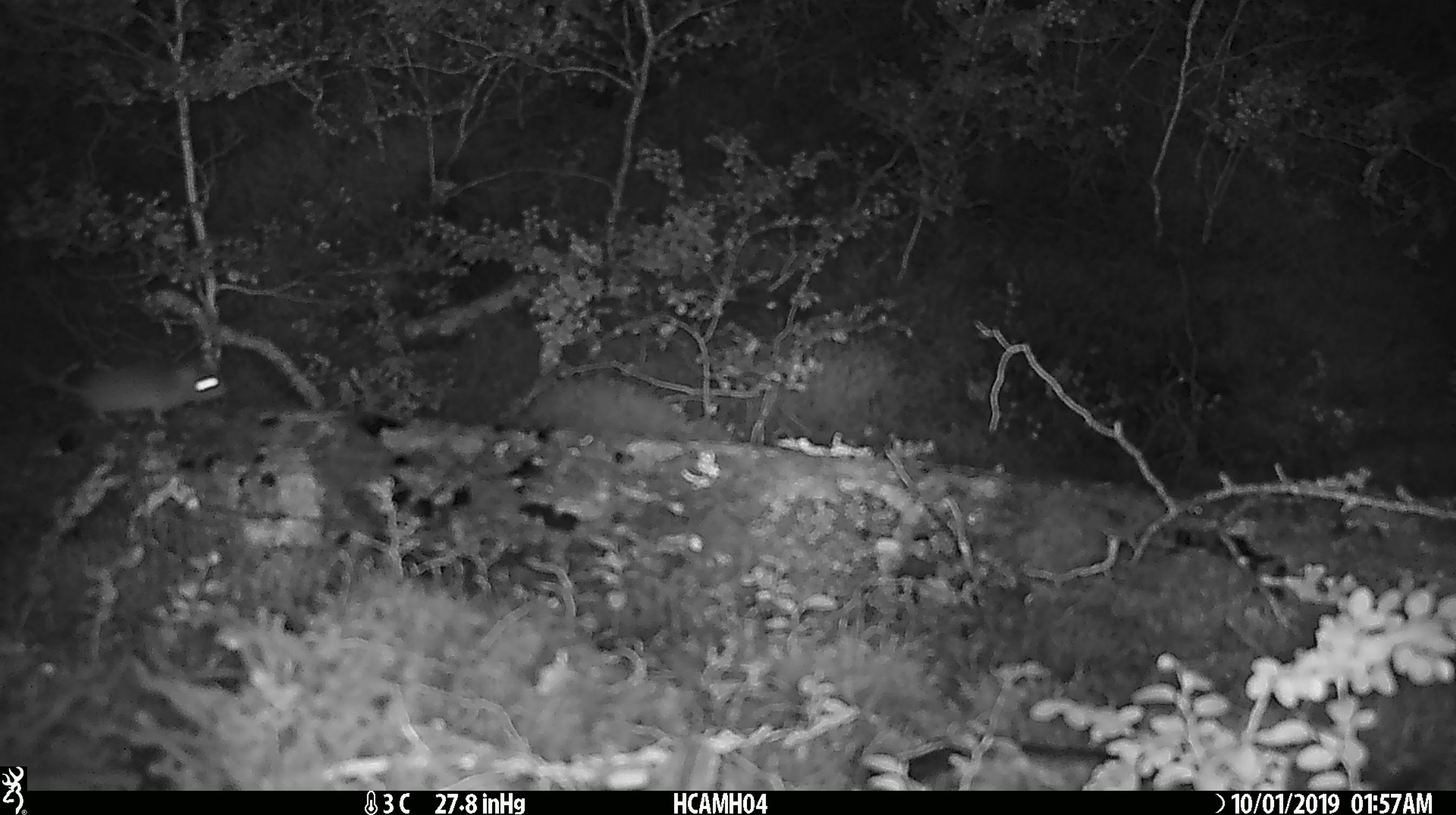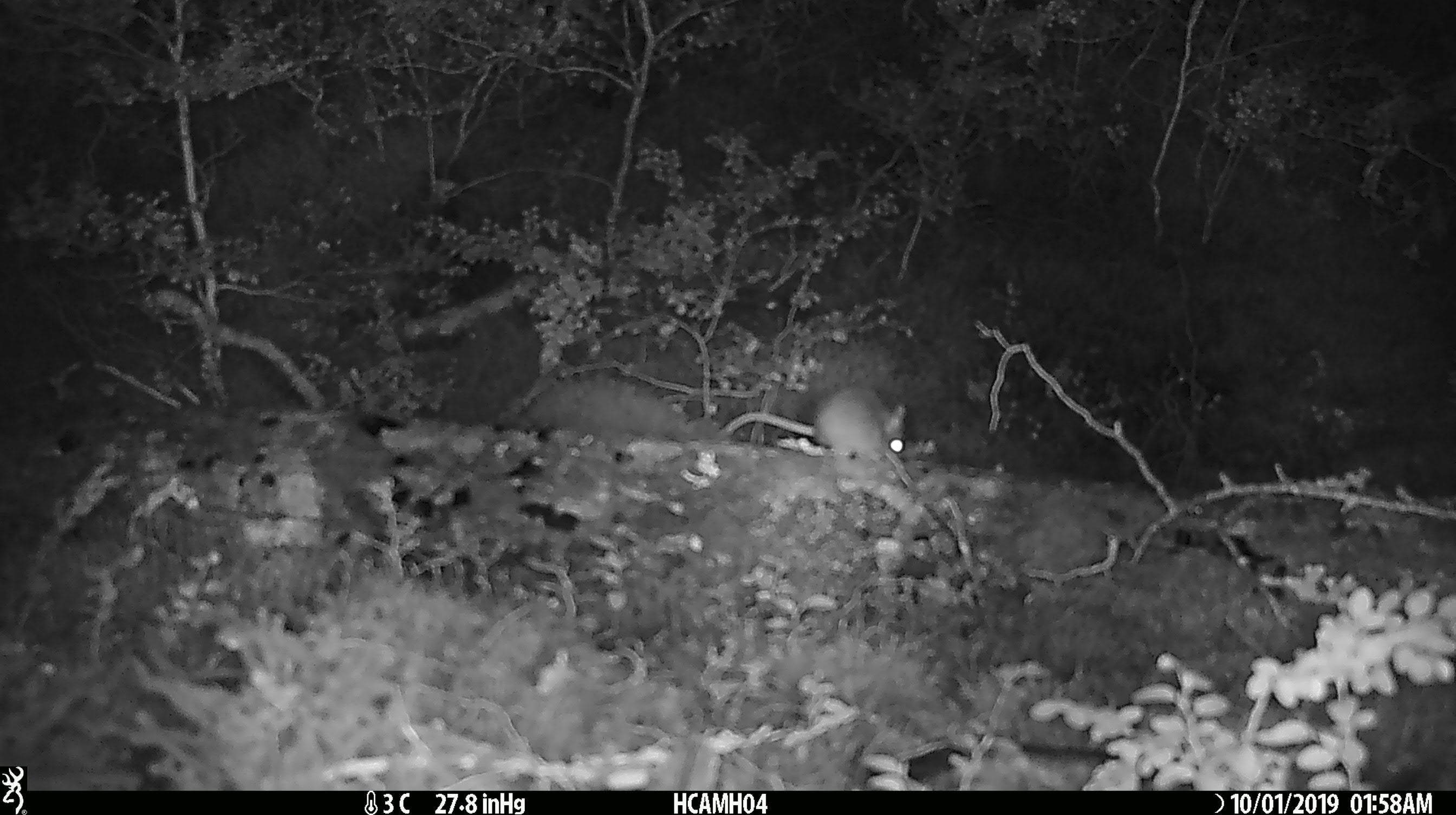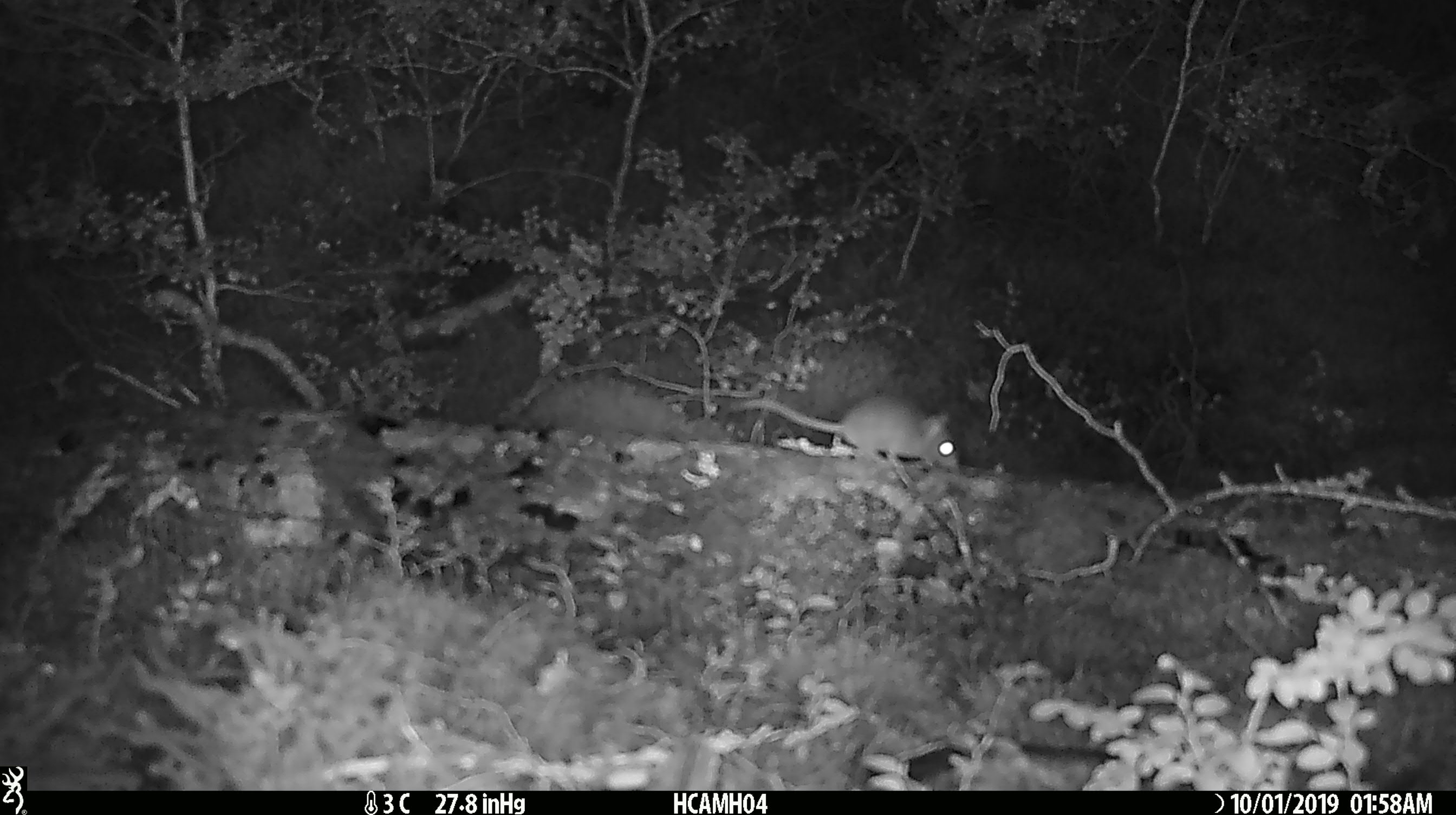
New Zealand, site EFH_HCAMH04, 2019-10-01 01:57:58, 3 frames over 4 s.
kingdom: Animalia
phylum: Chordata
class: Mammalia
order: Rodentia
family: Muridae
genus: Mus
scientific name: Mus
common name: mouse